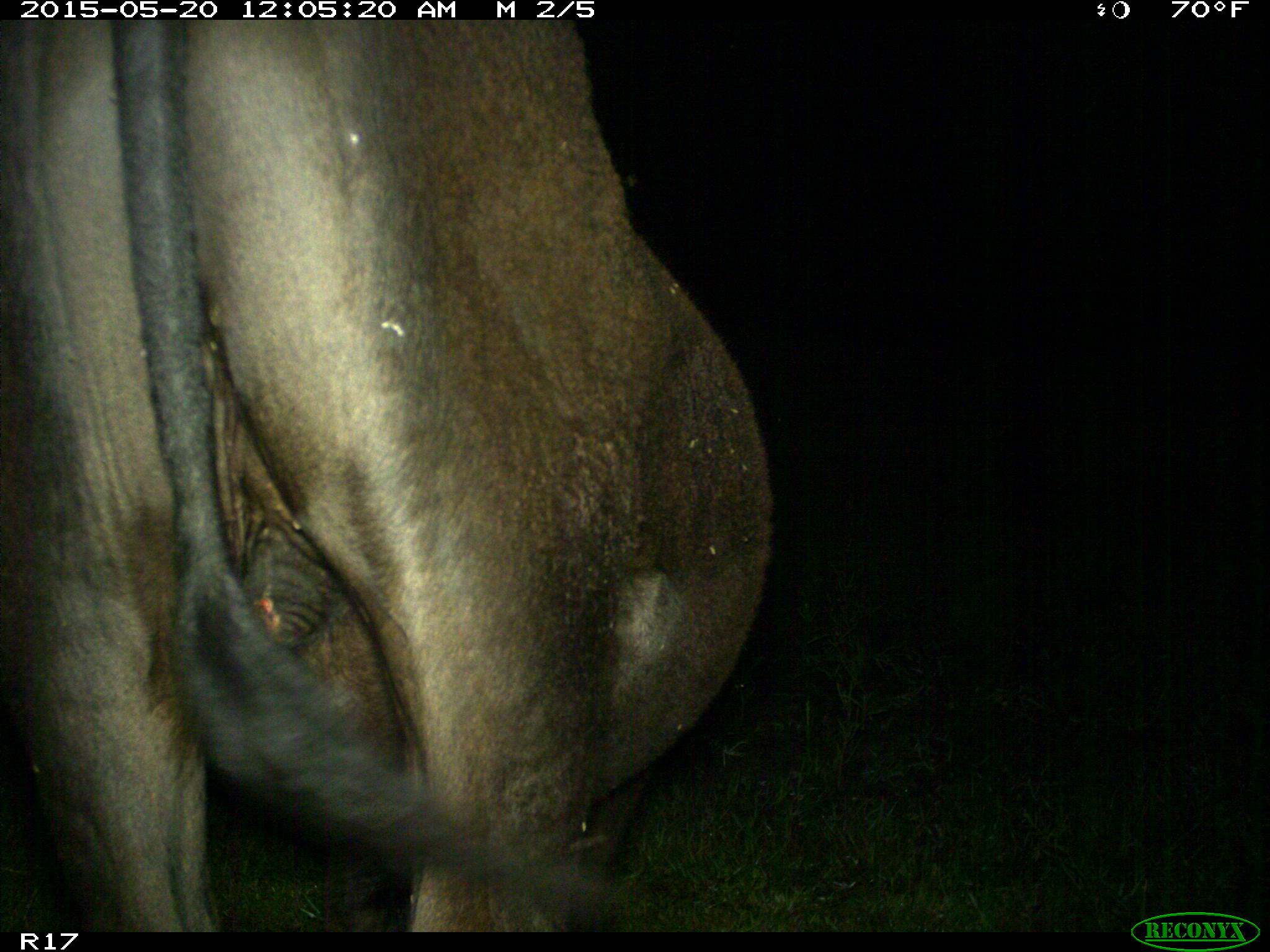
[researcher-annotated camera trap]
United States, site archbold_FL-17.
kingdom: Animalia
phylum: Chordata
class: Mammalia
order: Artiodactyla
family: Bovidae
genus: Bos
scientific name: Bos taurus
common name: domestic cow